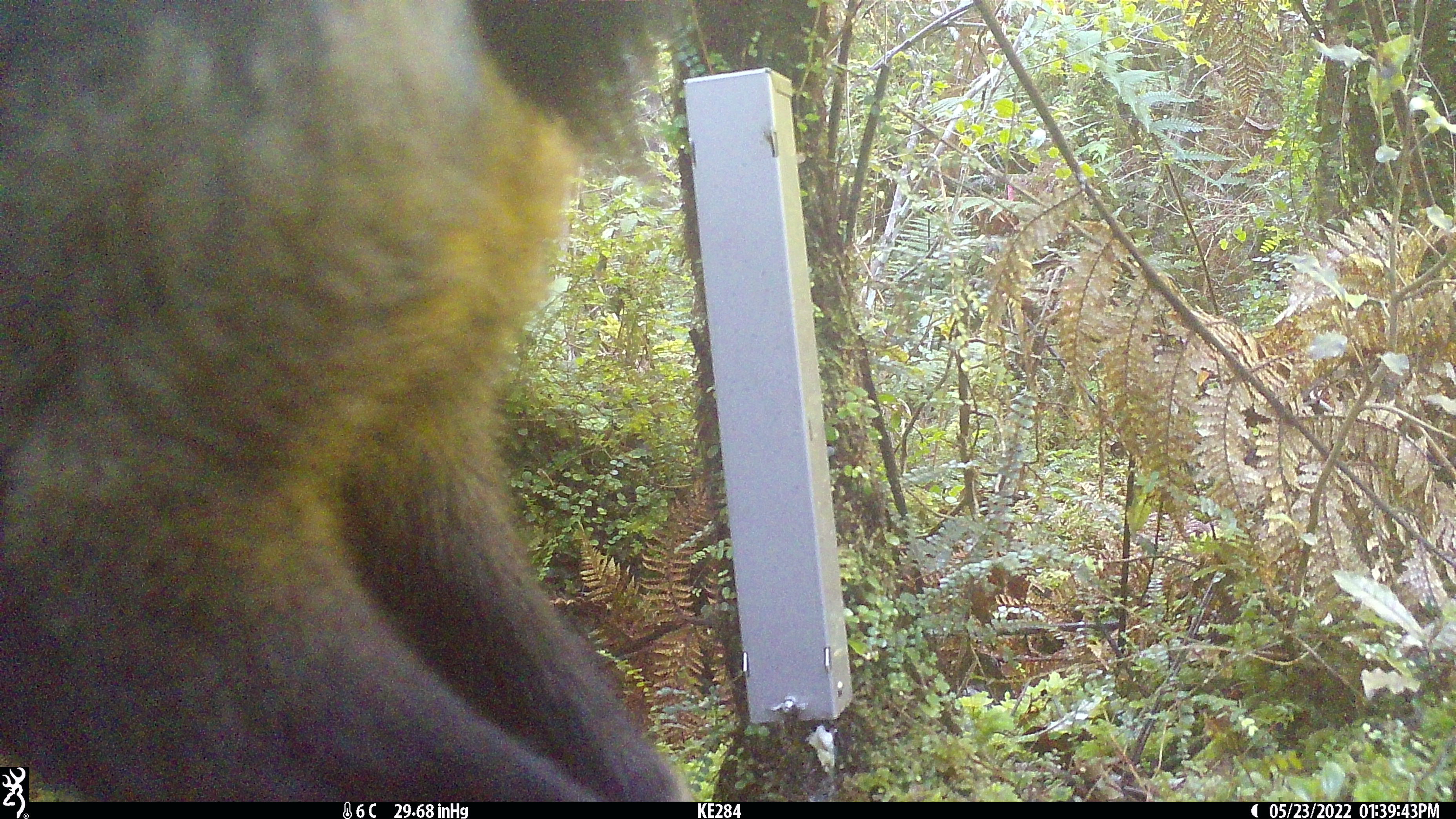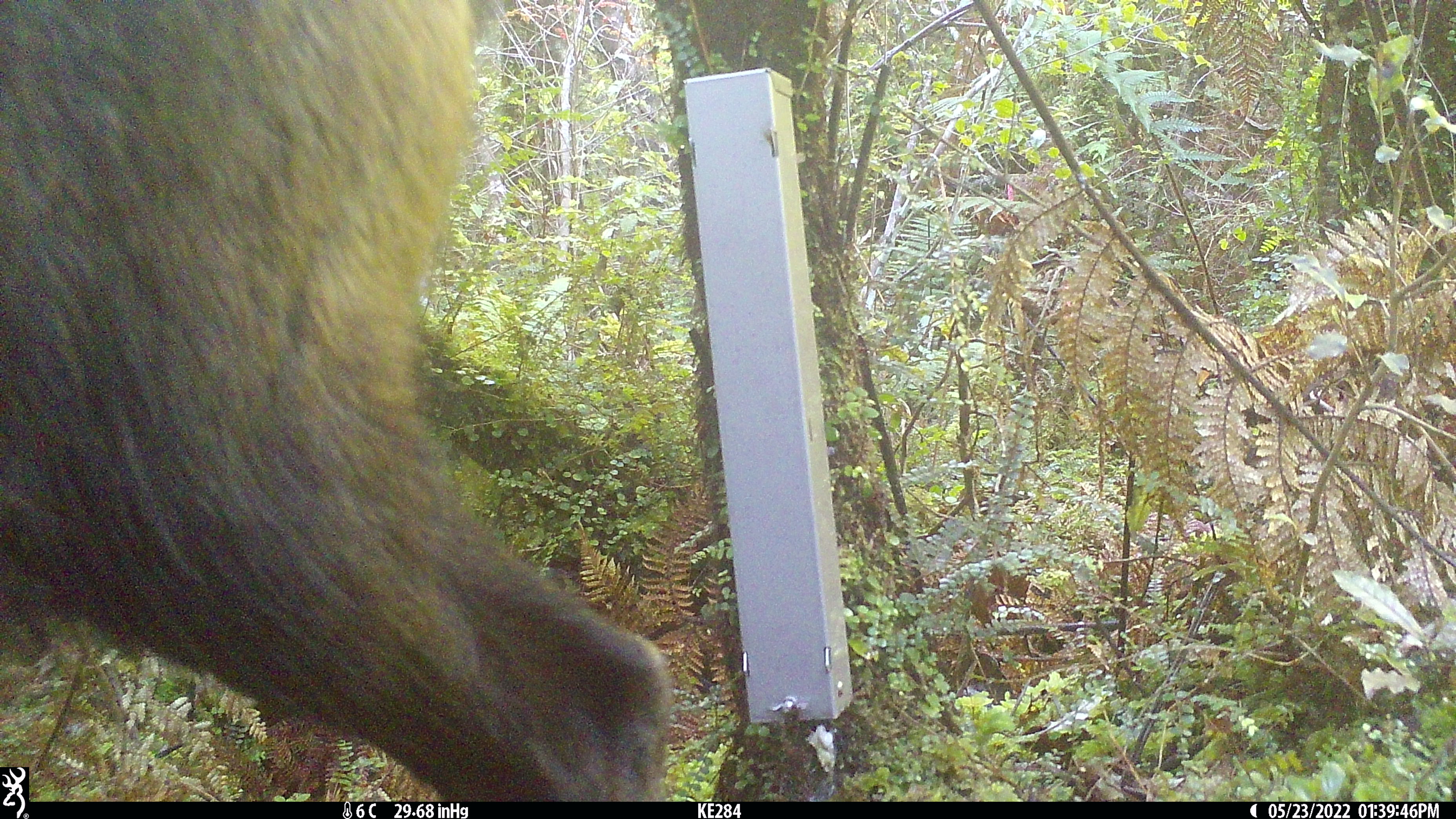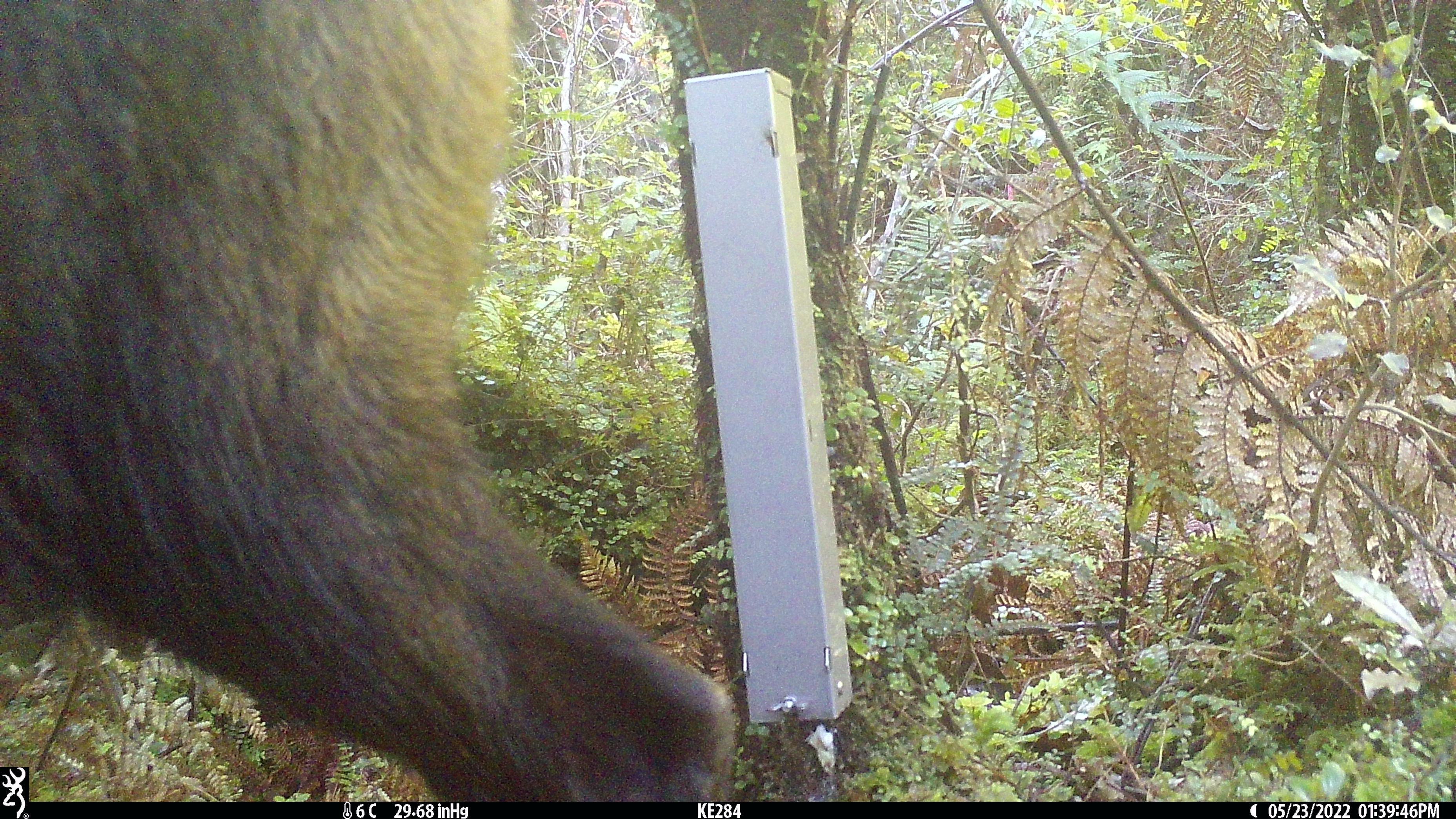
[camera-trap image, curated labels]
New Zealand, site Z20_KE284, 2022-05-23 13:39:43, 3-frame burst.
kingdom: Animalia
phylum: Chordata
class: Mammalia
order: Artiodactyla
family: Bovidae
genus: Rupicapra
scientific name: Rupicapra rupicapra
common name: alpine chamois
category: chamois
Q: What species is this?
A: Chamois (alpine chamois) (Rupicapra rupicapra).